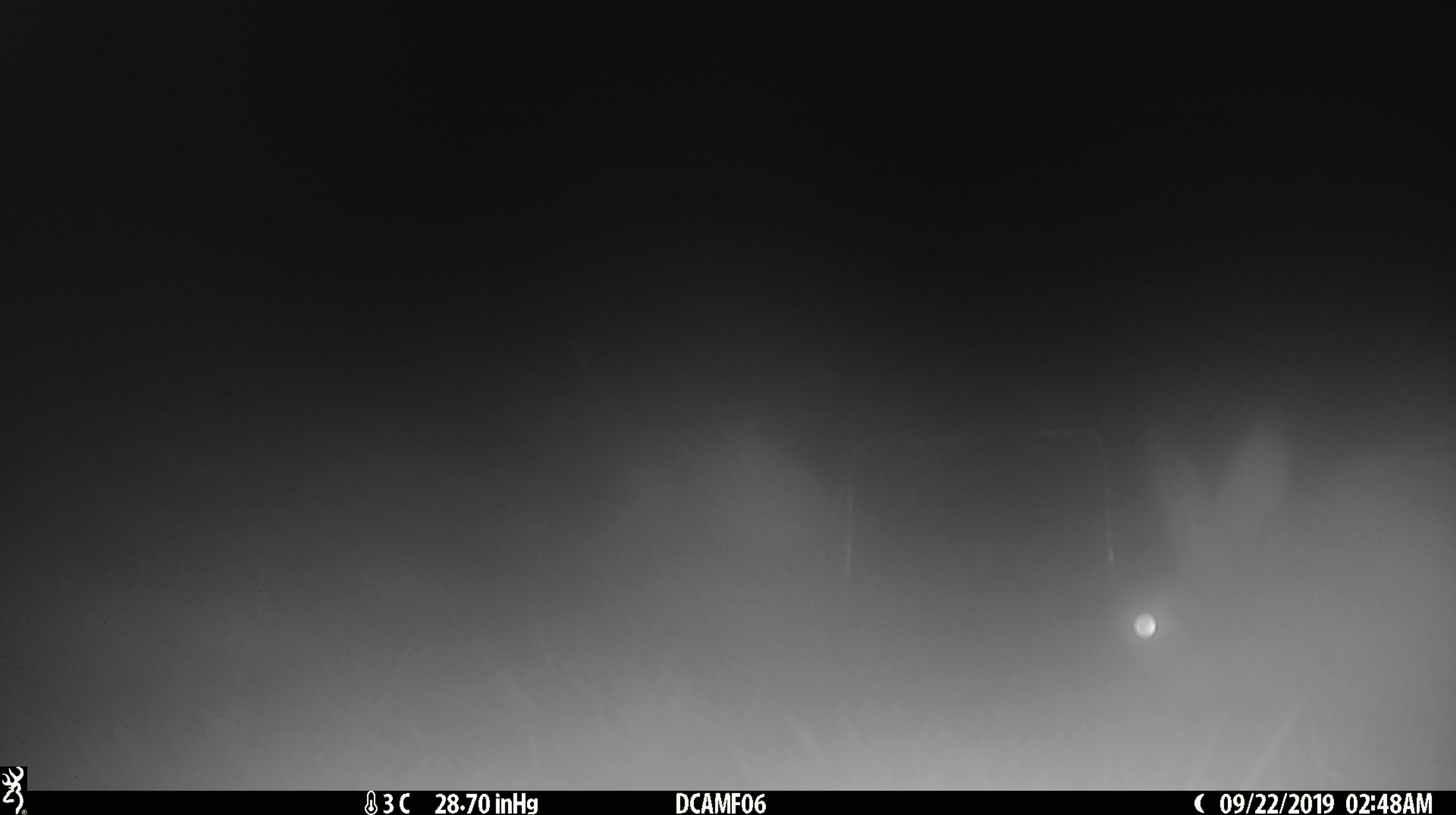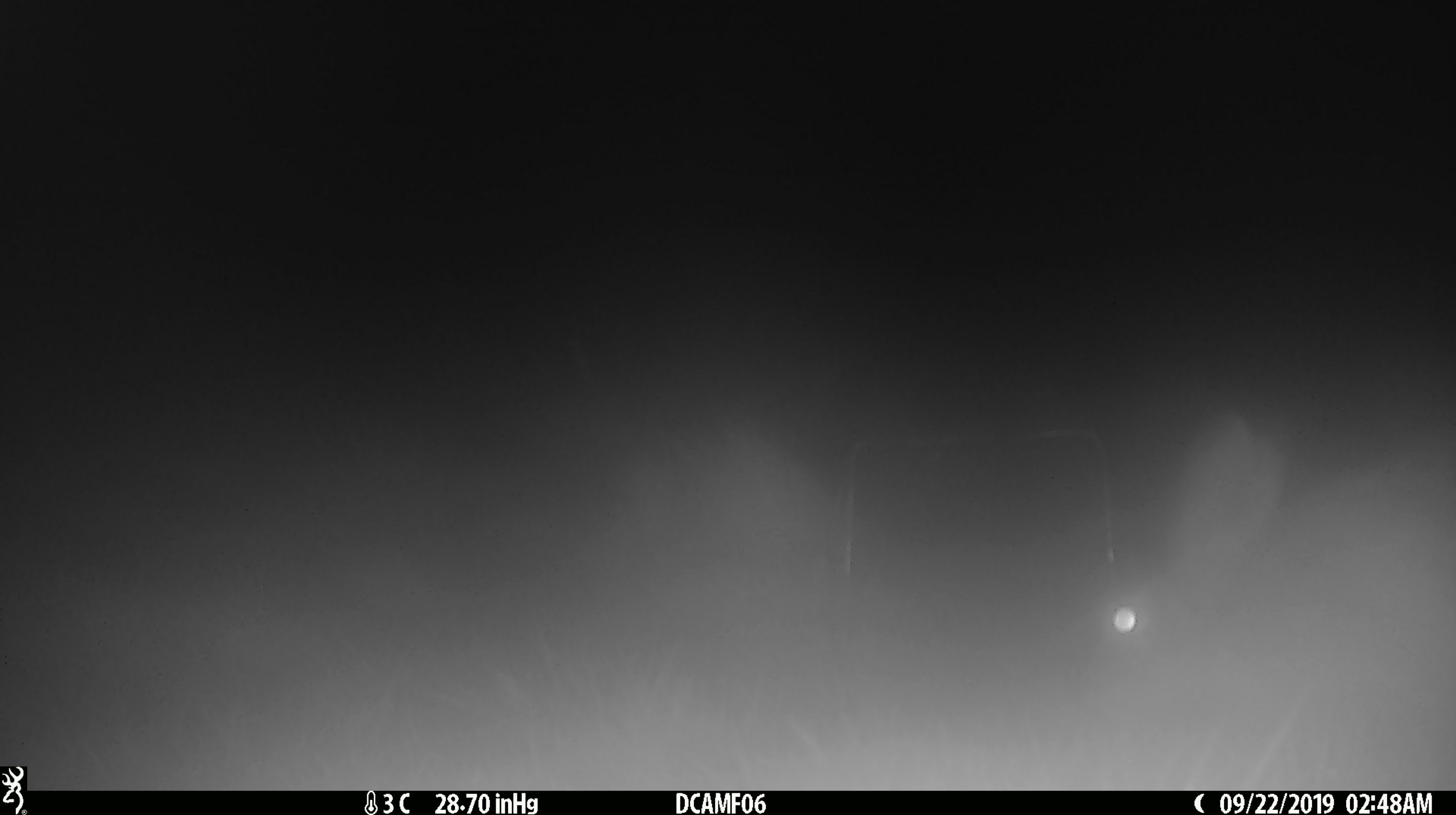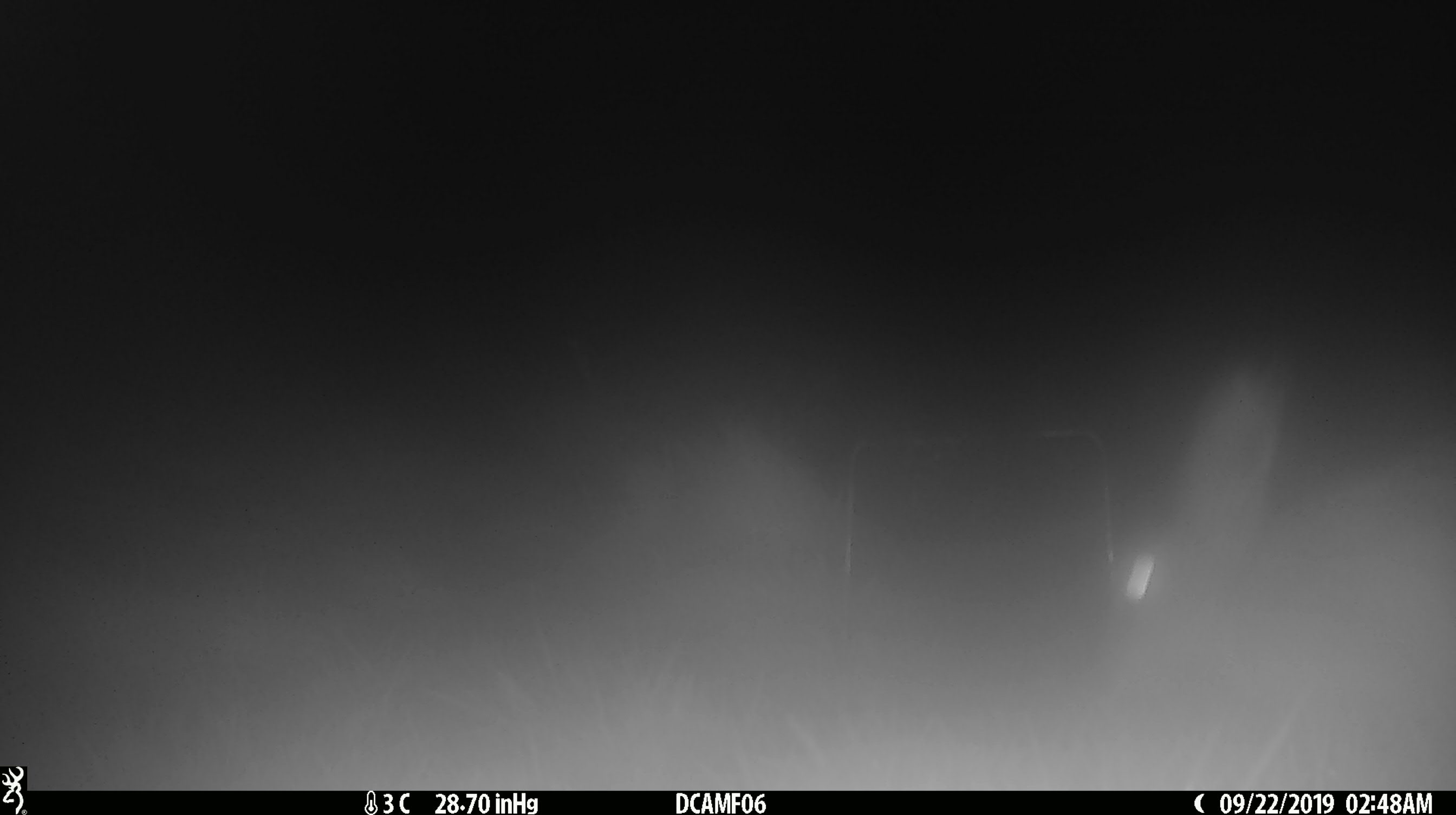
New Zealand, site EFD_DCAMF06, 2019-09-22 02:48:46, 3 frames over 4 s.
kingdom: Animalia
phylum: Chordata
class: Mammalia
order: Lagomorpha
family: Leporidae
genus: Lepus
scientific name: Lepus europaeus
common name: brown hare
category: hare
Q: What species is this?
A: Hare (brown hare) (Lepus europaeus).